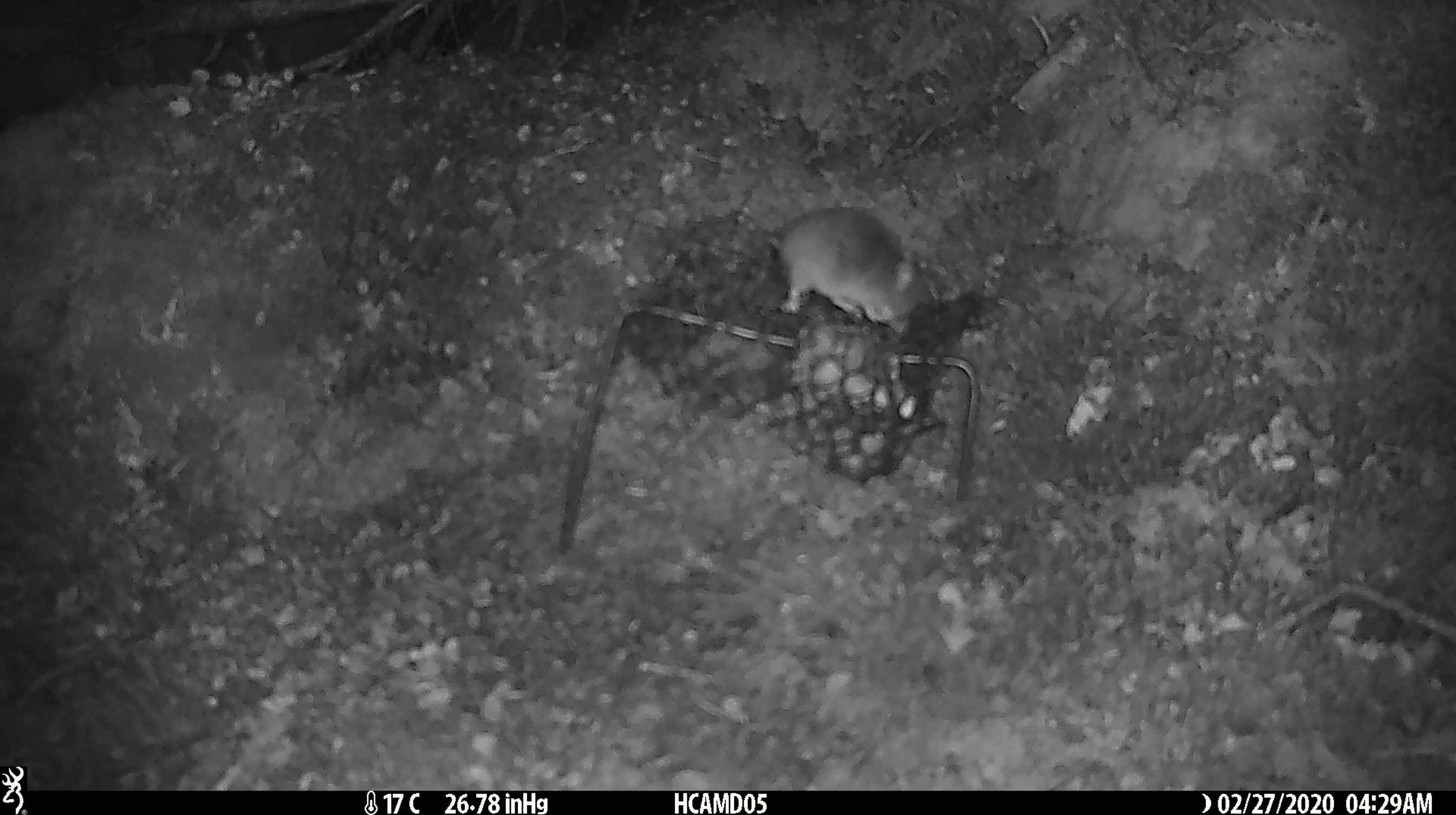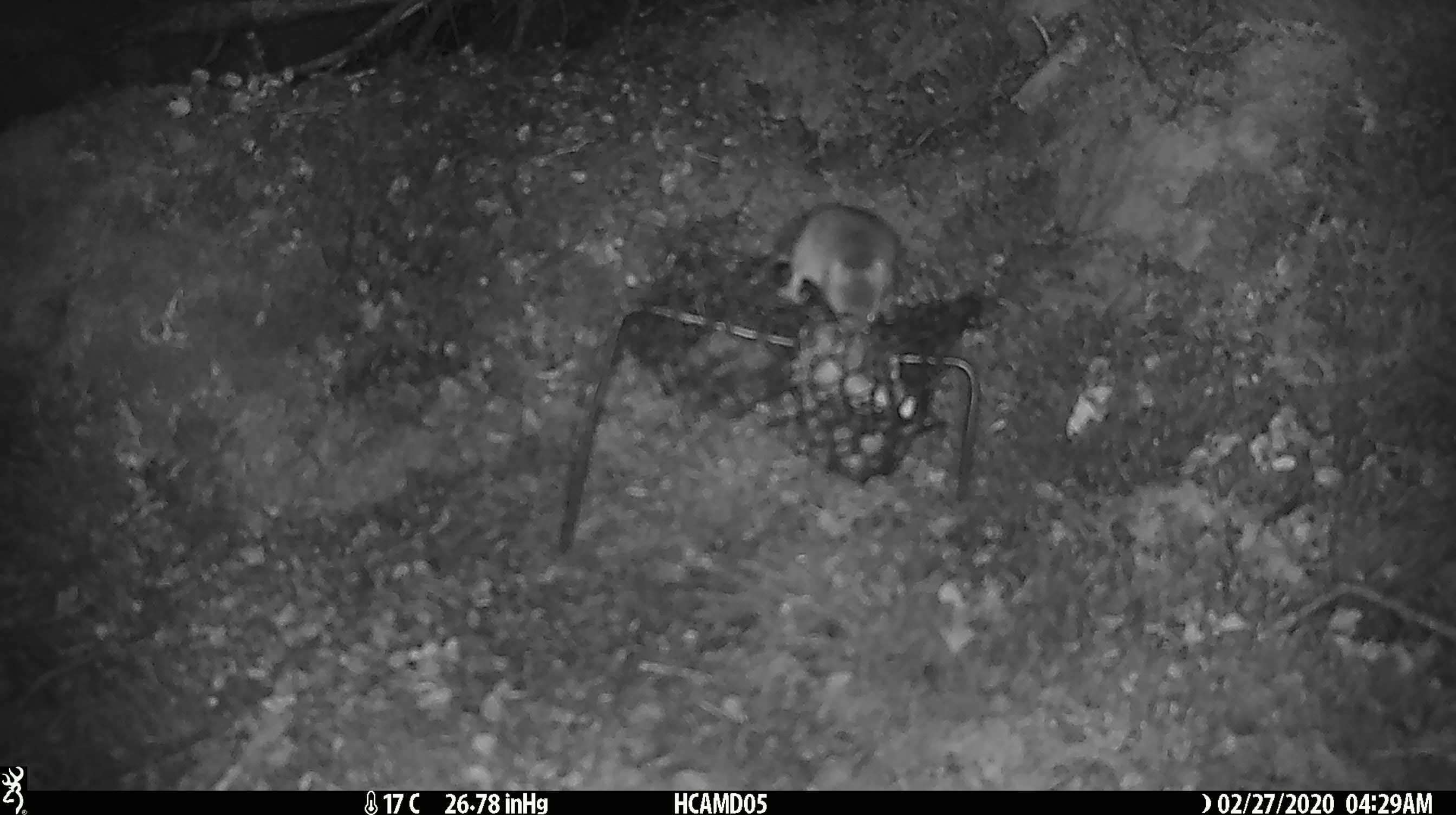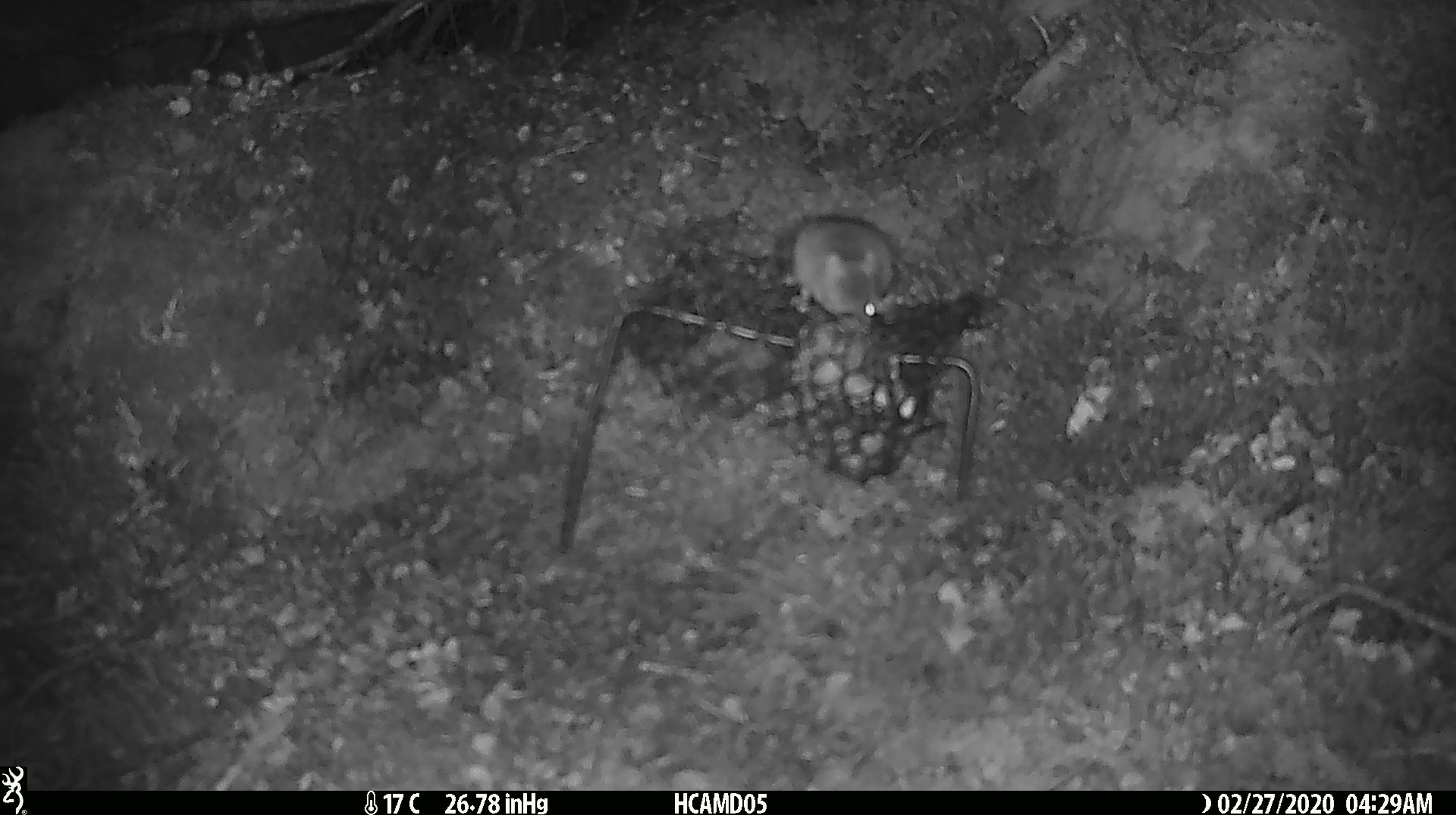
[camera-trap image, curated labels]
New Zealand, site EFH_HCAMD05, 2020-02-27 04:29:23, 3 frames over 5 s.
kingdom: Animalia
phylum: Chordata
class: Mammalia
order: Rodentia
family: Muridae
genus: Mus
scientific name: Mus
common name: mouse